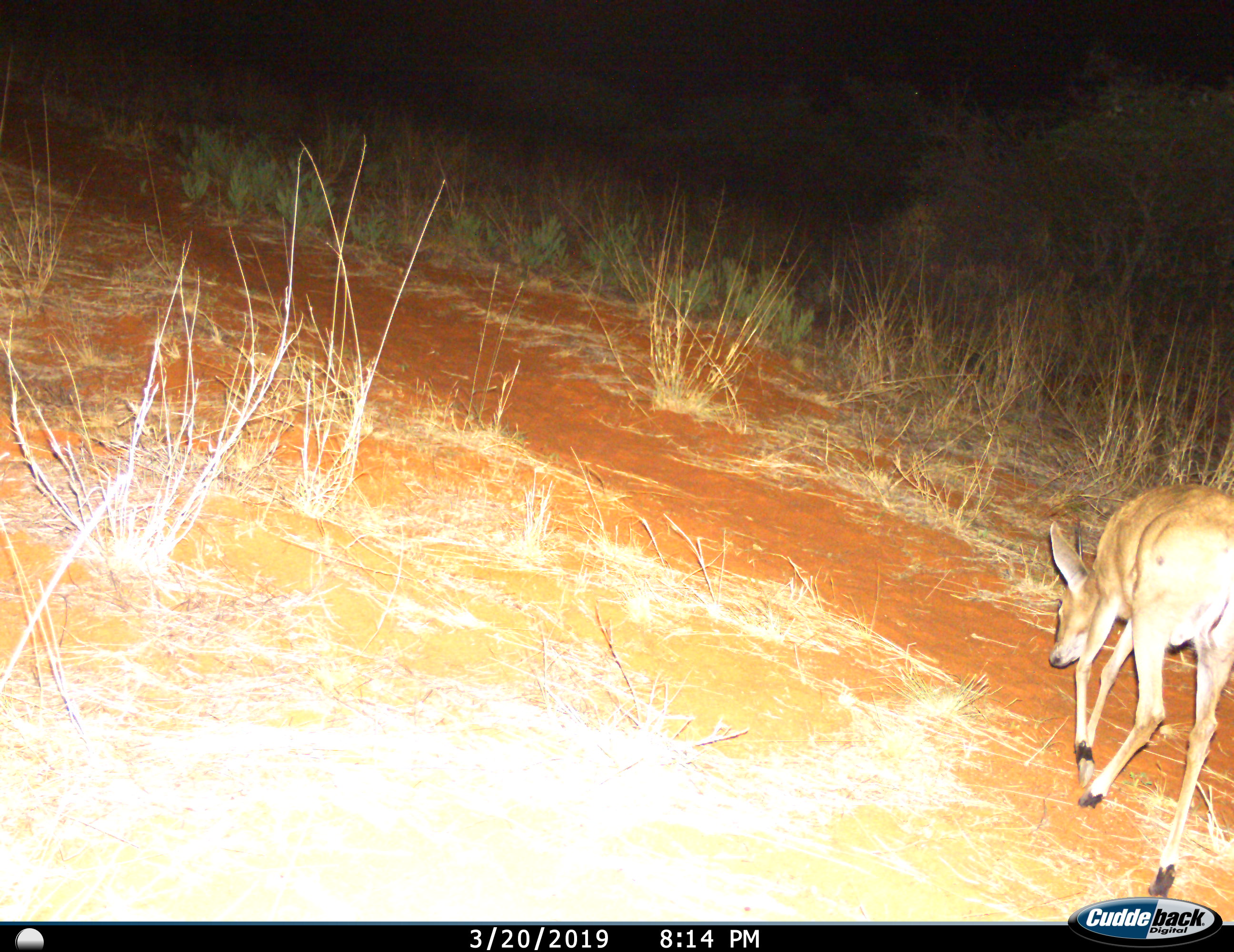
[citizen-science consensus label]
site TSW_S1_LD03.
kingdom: Animalia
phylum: Chordata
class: Mammalia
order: Artiodactyla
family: Bovidae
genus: Sylvicapra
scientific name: Sylvicapra grimmia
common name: common duiker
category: duikercommongrey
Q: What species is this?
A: Duikercommongrey (common duiker) (Sylvicapra grimmia).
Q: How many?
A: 1.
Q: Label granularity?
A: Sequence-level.